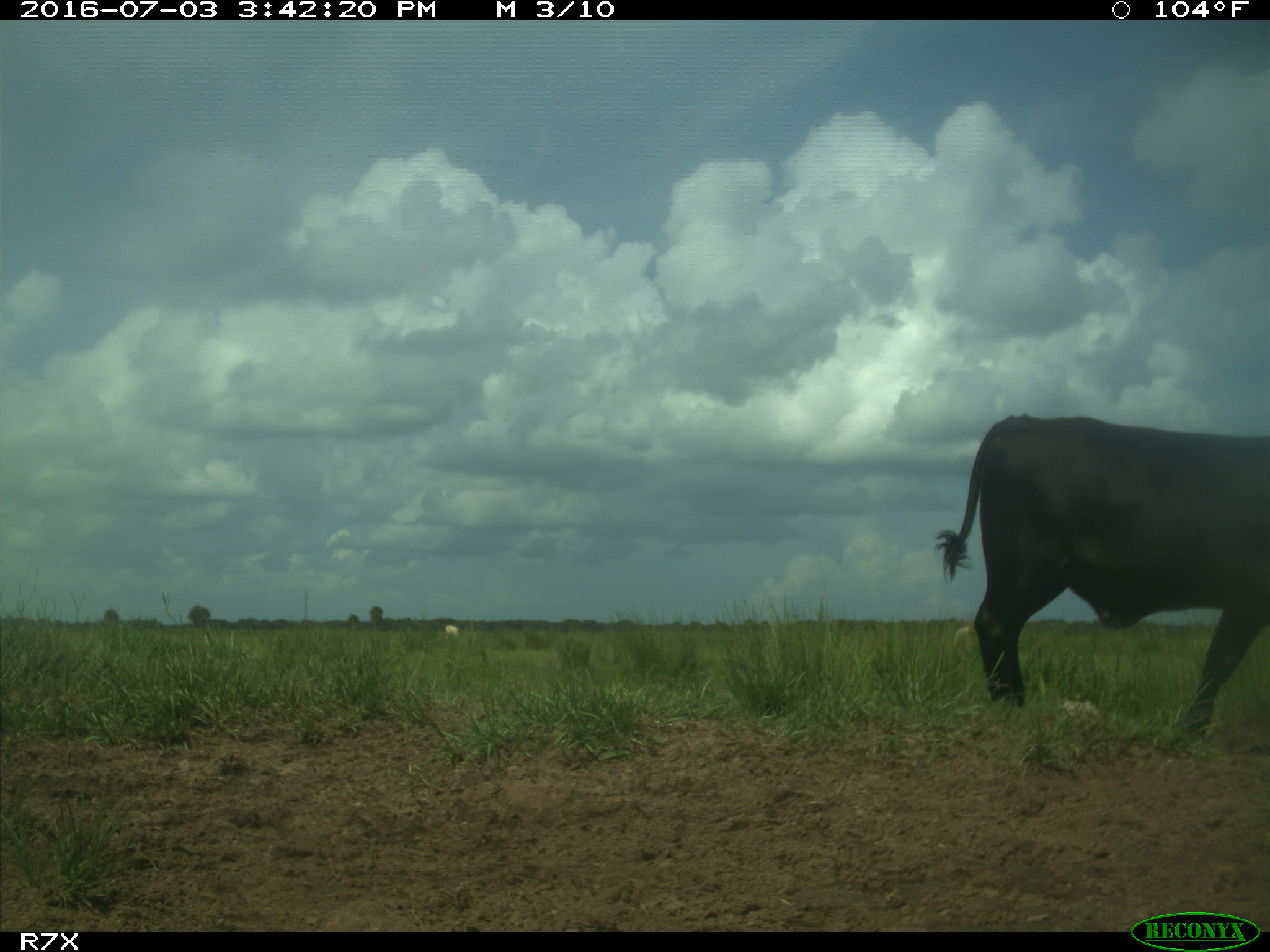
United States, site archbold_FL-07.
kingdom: Animalia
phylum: Chordata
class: Mammalia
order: Artiodactyla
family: Bovidae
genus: Bos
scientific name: Bos taurus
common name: domestic cow